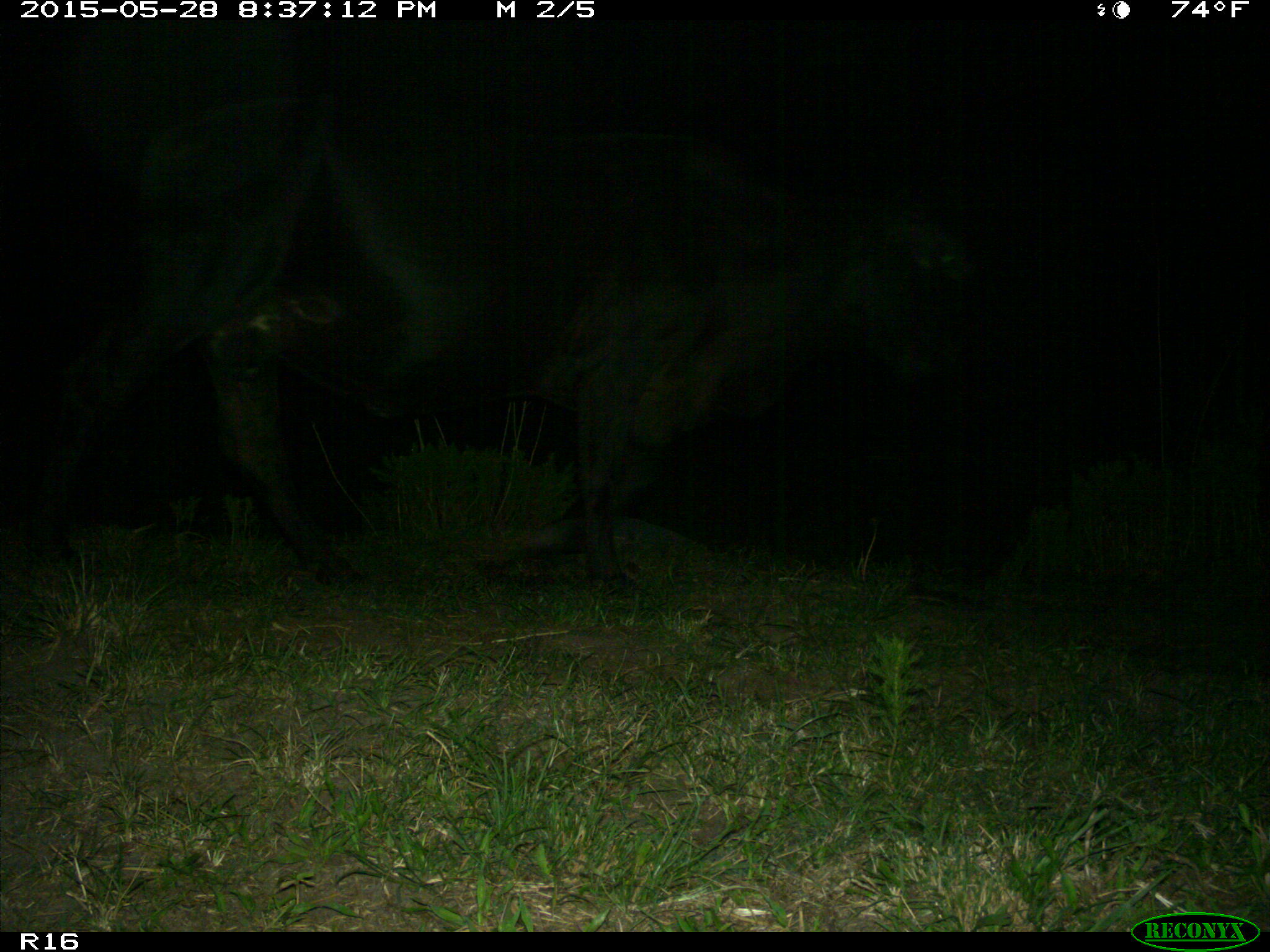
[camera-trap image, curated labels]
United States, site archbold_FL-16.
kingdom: Animalia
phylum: Chordata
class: Mammalia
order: Artiodactyla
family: Bovidae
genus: Bos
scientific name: Bos taurus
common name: domestic cow